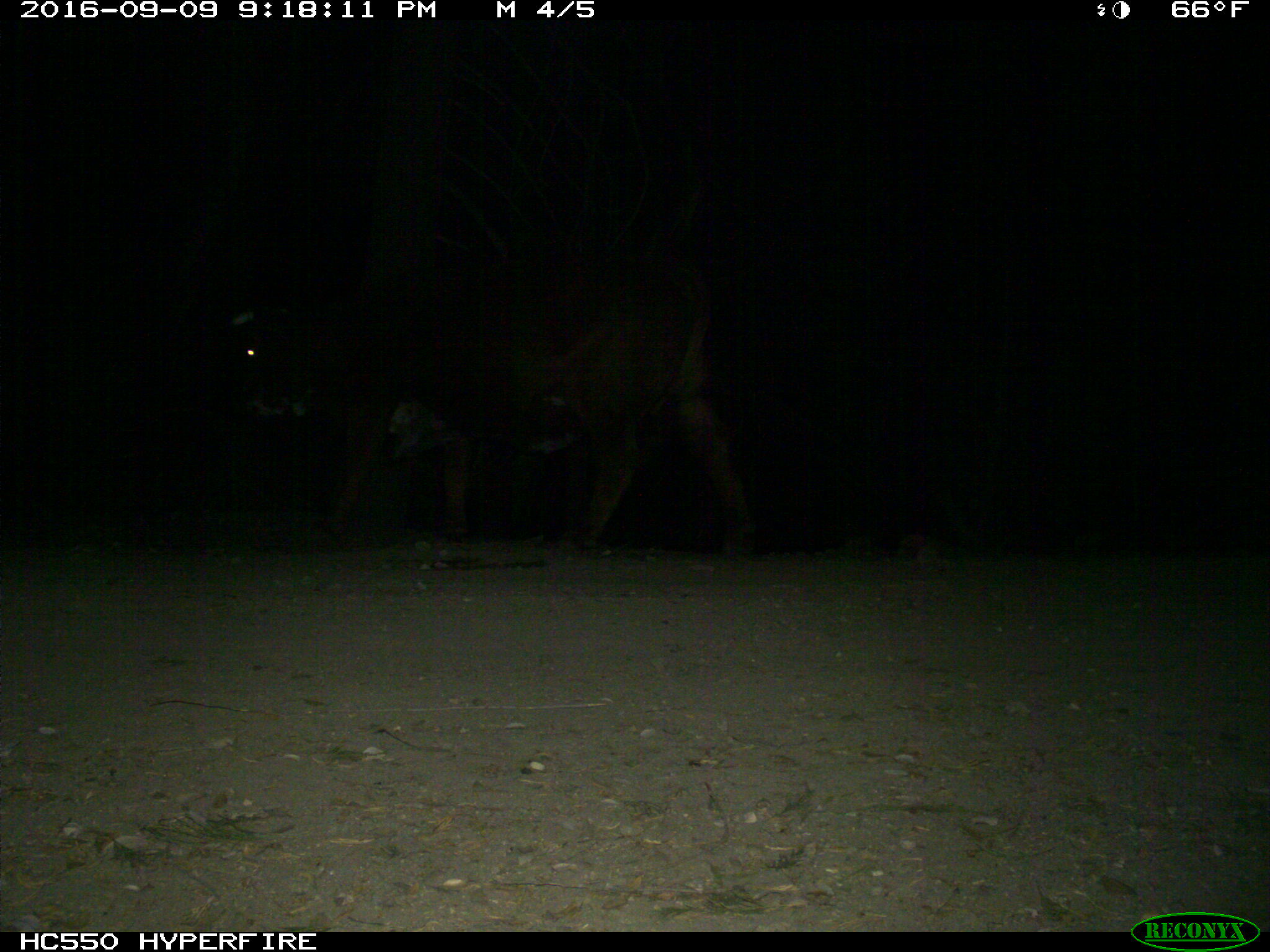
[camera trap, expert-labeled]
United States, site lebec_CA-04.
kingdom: Animalia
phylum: Chordata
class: Mammalia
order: Artiodactyla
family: Bovidae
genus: Bos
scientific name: Bos taurus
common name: domestic cow